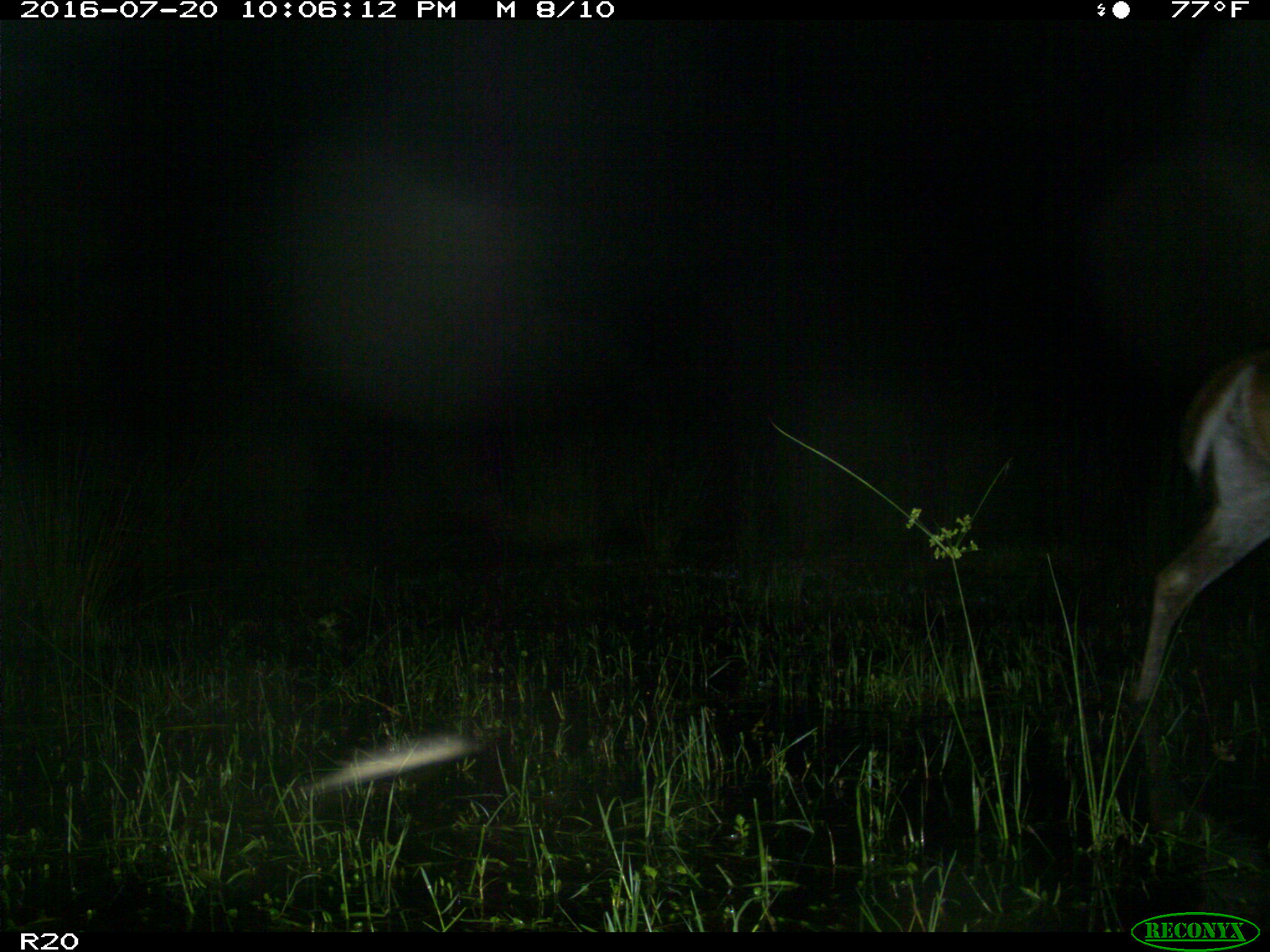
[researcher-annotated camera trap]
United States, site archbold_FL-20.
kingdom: Animalia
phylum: Chordata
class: Mammalia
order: Artiodactyla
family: Cervidae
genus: Odocoileus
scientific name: Odocoileus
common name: deer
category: unidentified deer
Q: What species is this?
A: Unidentified deer (deer) (Odocoileus).